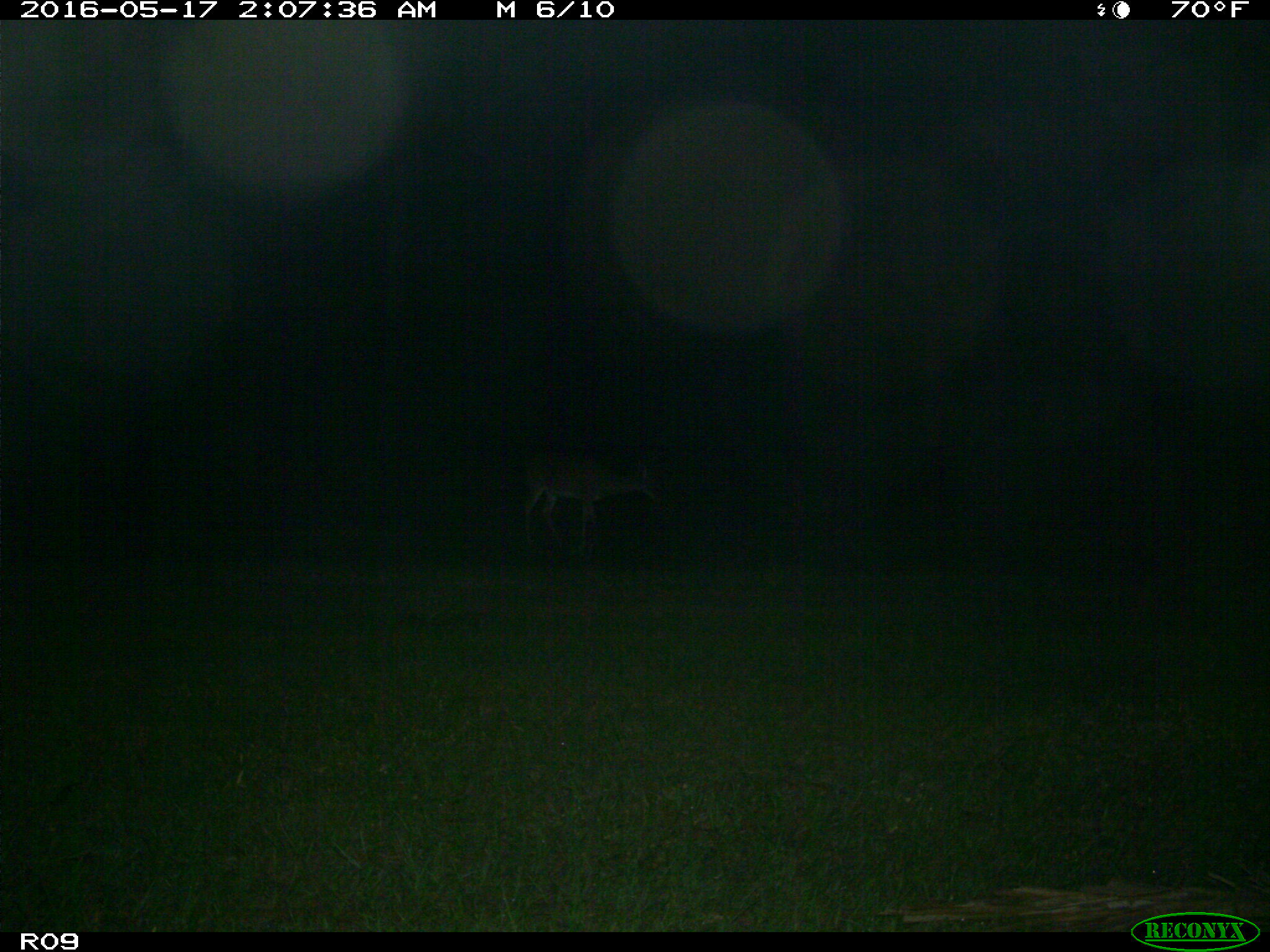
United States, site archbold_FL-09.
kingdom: Animalia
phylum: Chordata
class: Mammalia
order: Artiodactyla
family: Cervidae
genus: Odocoileus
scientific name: Odocoileus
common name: deer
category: unidentified deer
Unidentified deer (deer) (Odocoileus).